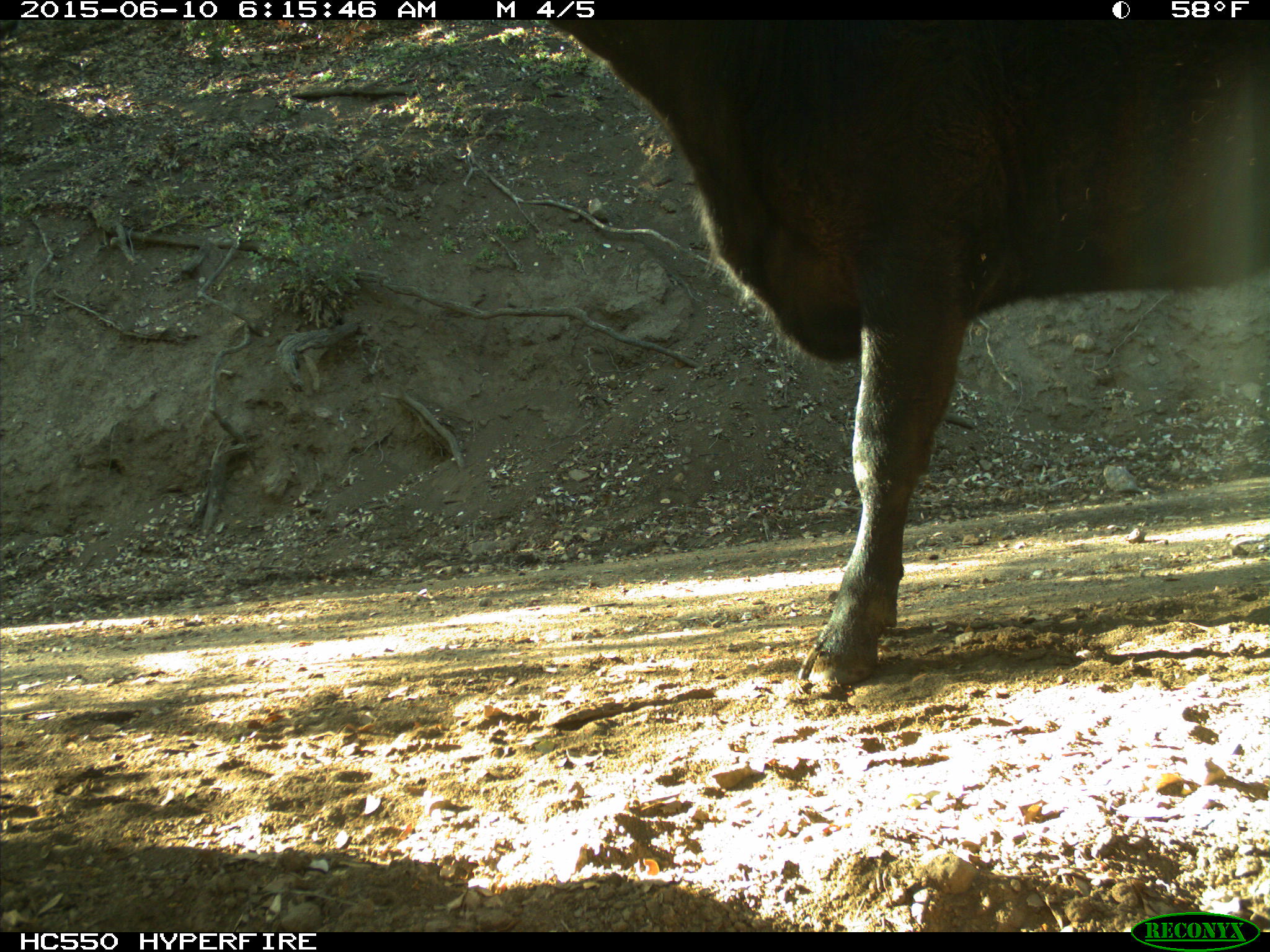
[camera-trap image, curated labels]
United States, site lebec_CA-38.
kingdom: Animalia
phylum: Chordata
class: Mammalia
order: Artiodactyla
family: Bovidae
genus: Bos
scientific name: Bos taurus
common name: domestic cow